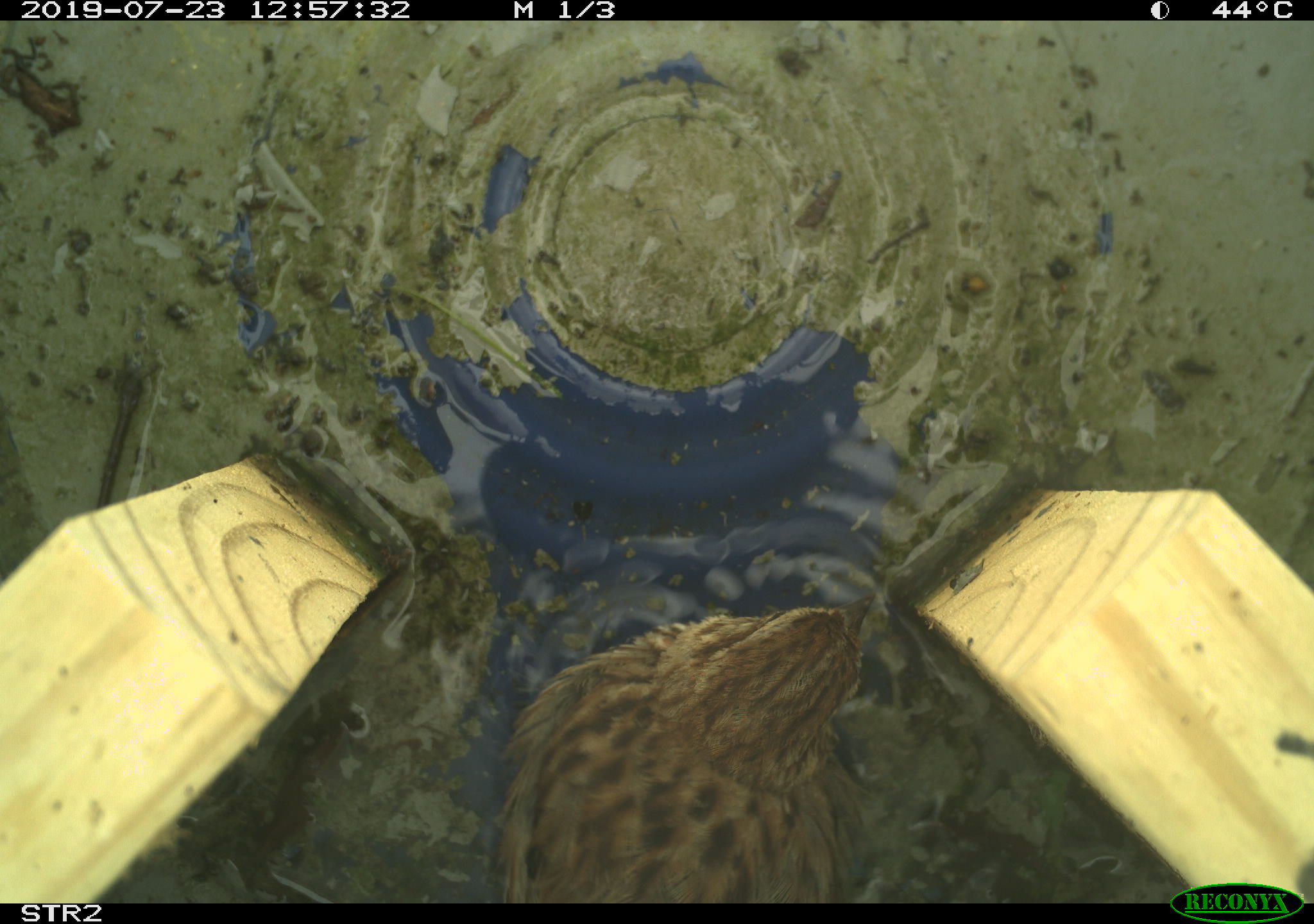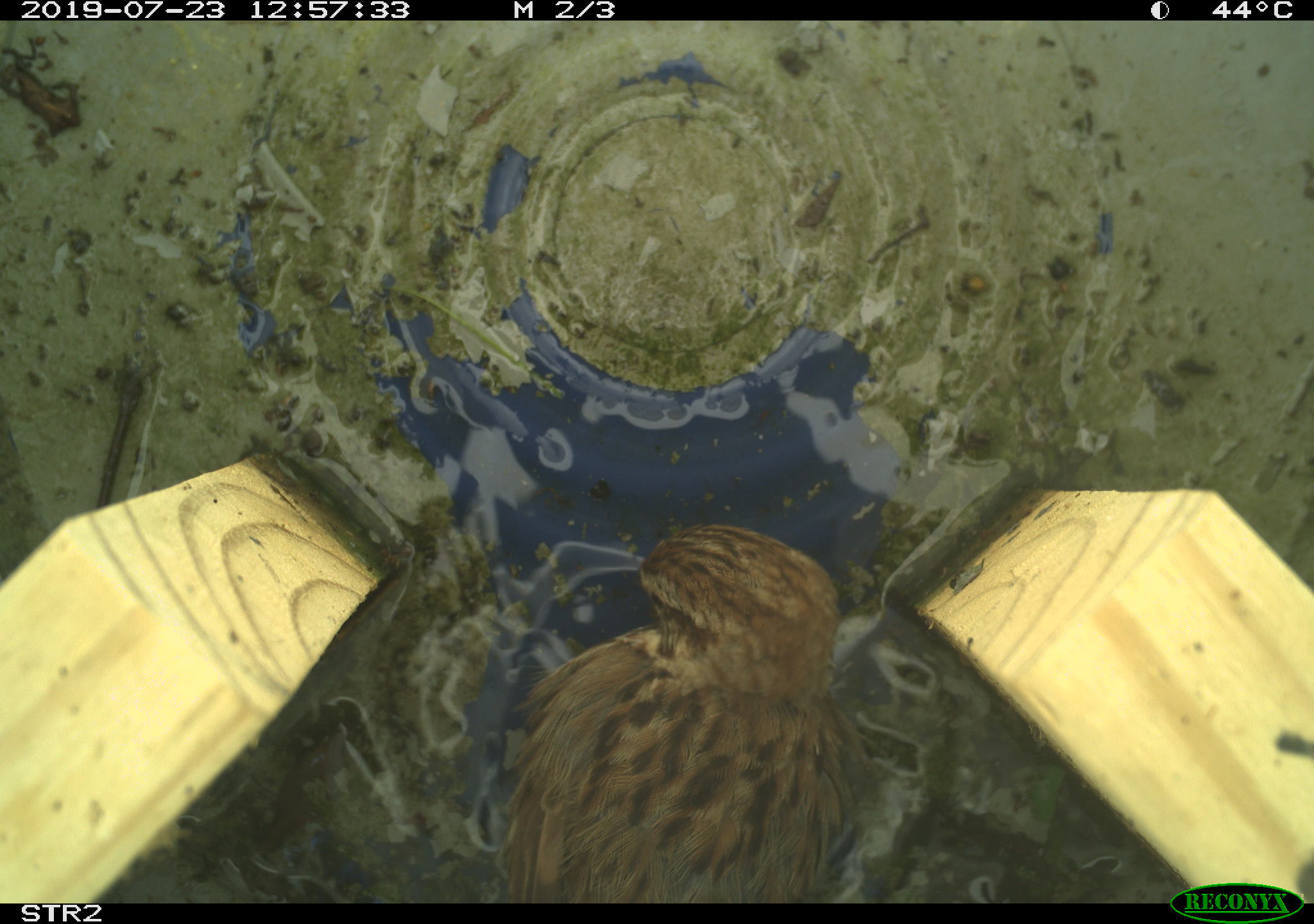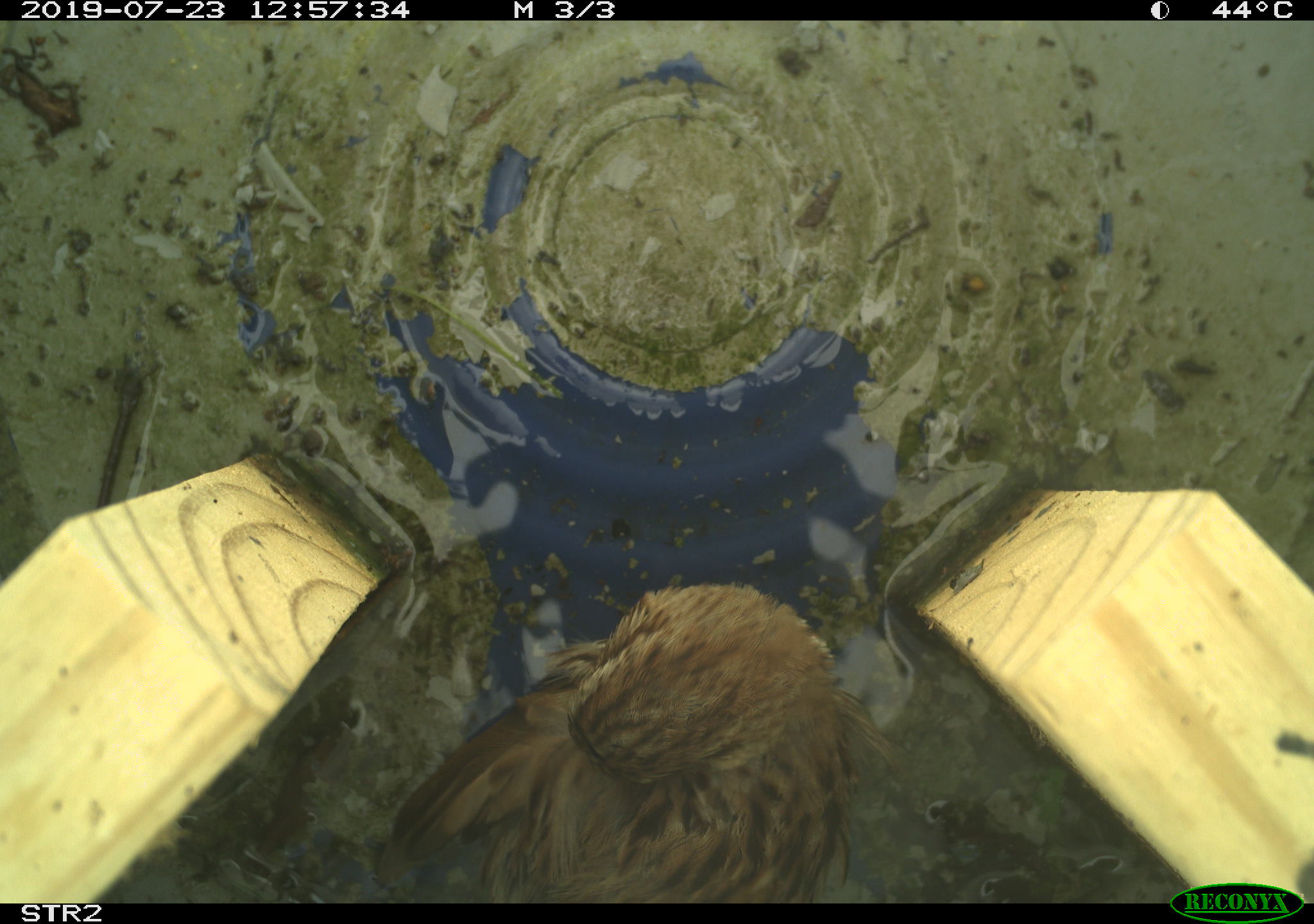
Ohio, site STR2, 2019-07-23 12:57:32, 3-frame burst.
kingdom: Animalia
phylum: Chordata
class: Aves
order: Passeriformes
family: Passerellidae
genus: Melospiza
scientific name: Melospiza melodia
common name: song sparrow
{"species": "song sparrow (Melospiza melodia)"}